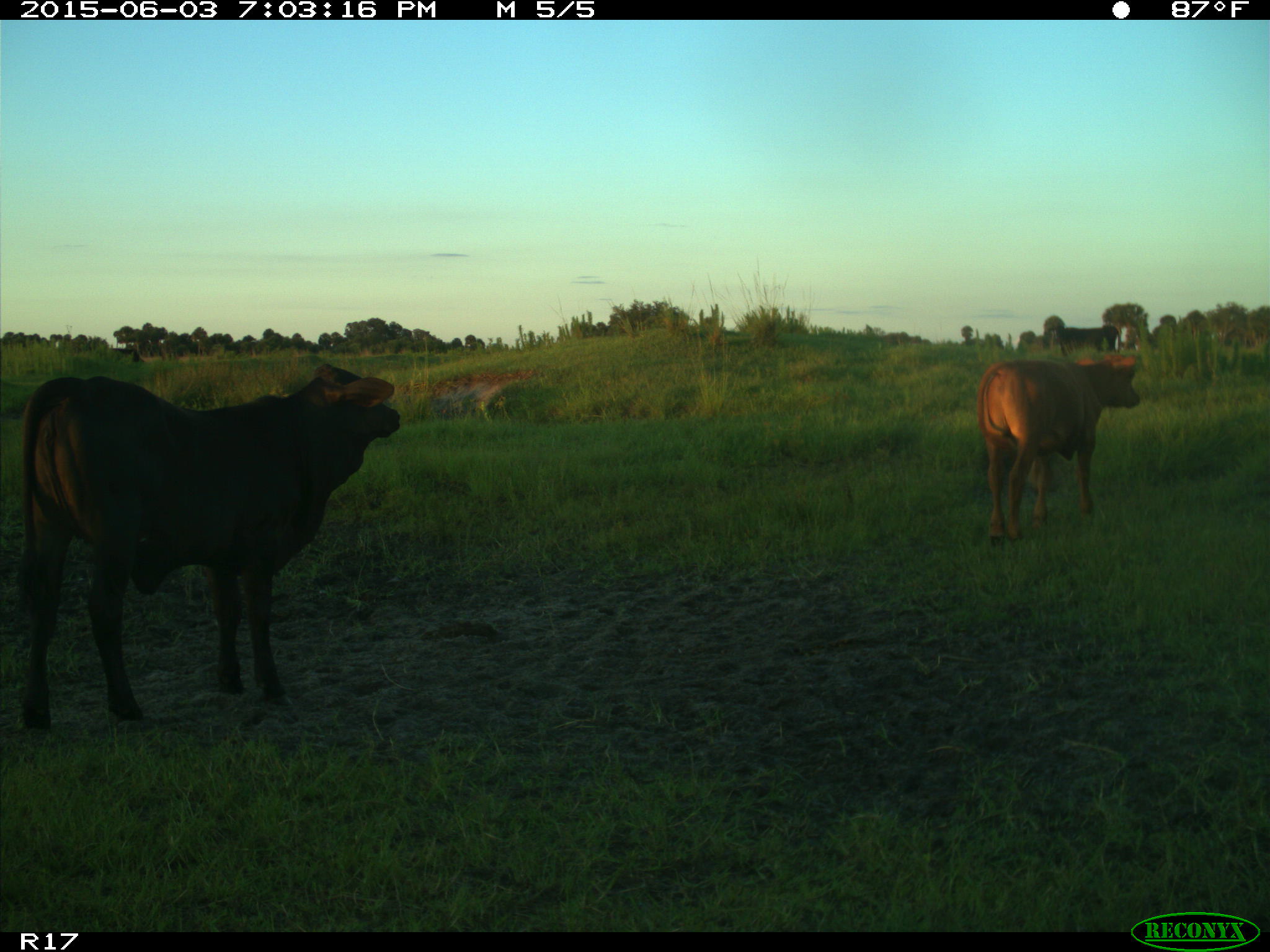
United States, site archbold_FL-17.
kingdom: Animalia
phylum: Chordata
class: Mammalia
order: Artiodactyla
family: Bovidae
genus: Bos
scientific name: Bos taurus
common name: domestic cow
Bos taurus (domestic cow).